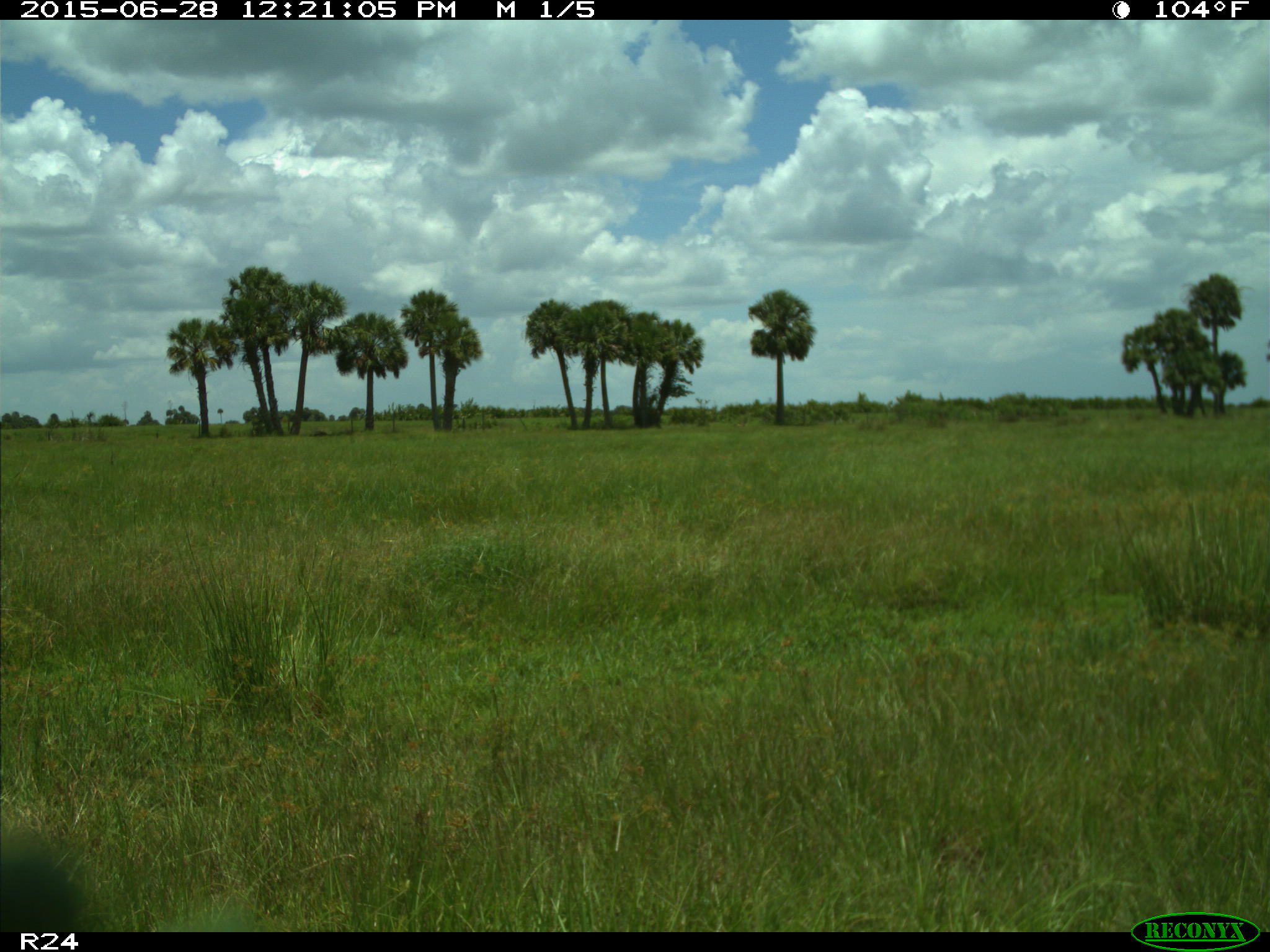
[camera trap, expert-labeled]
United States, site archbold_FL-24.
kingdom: Animalia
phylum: Chordata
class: Mammalia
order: Artiodactyla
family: Bovidae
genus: Bos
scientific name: Bos taurus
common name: domestic cow